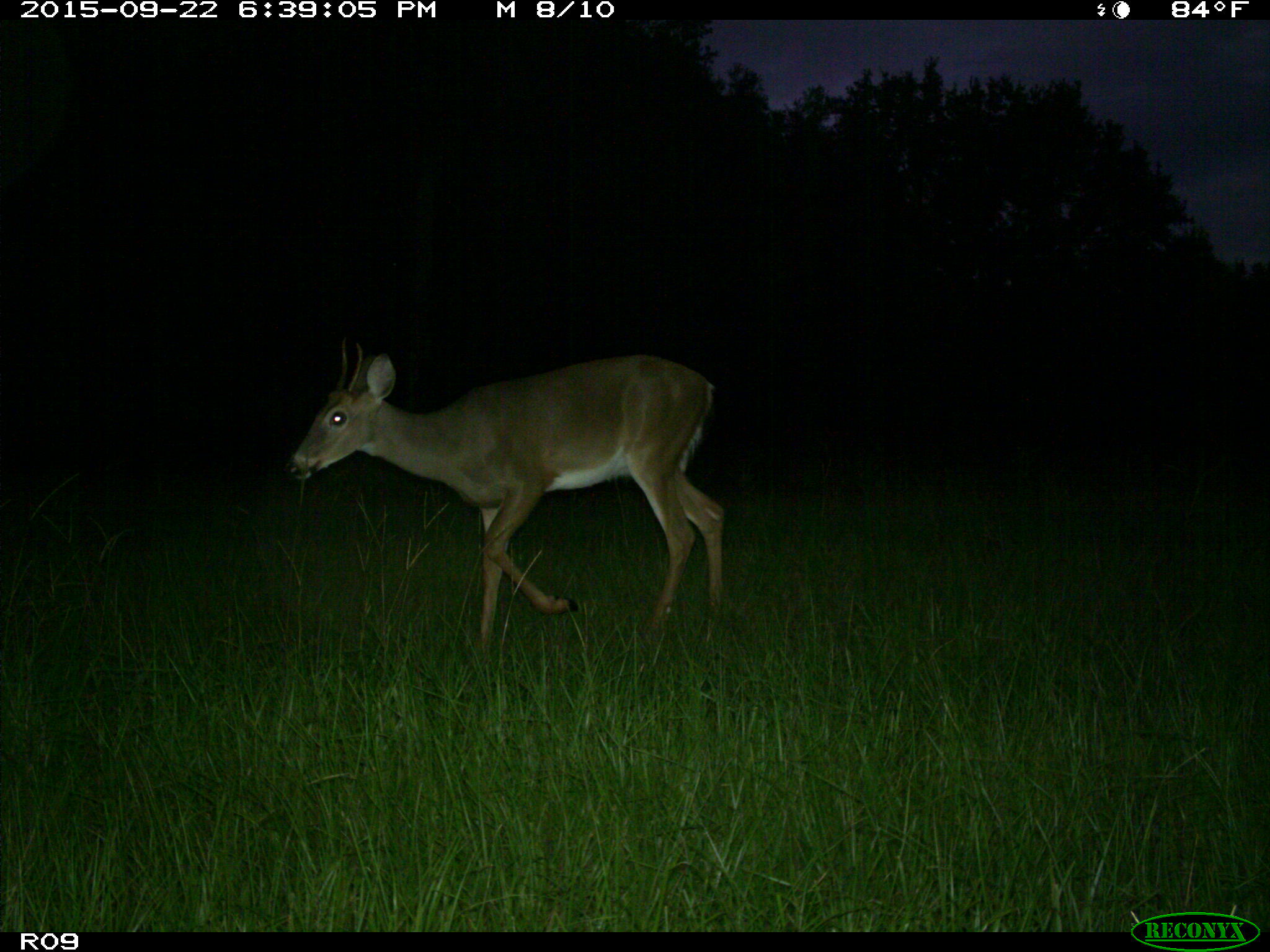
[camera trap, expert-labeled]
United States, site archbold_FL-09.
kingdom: Animalia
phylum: Chordata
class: Mammalia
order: Artiodactyla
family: Cervidae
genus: Odocoileus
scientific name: Odocoileus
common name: deer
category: unidentified deer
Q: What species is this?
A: Unidentified deer (deer) (Odocoileus).